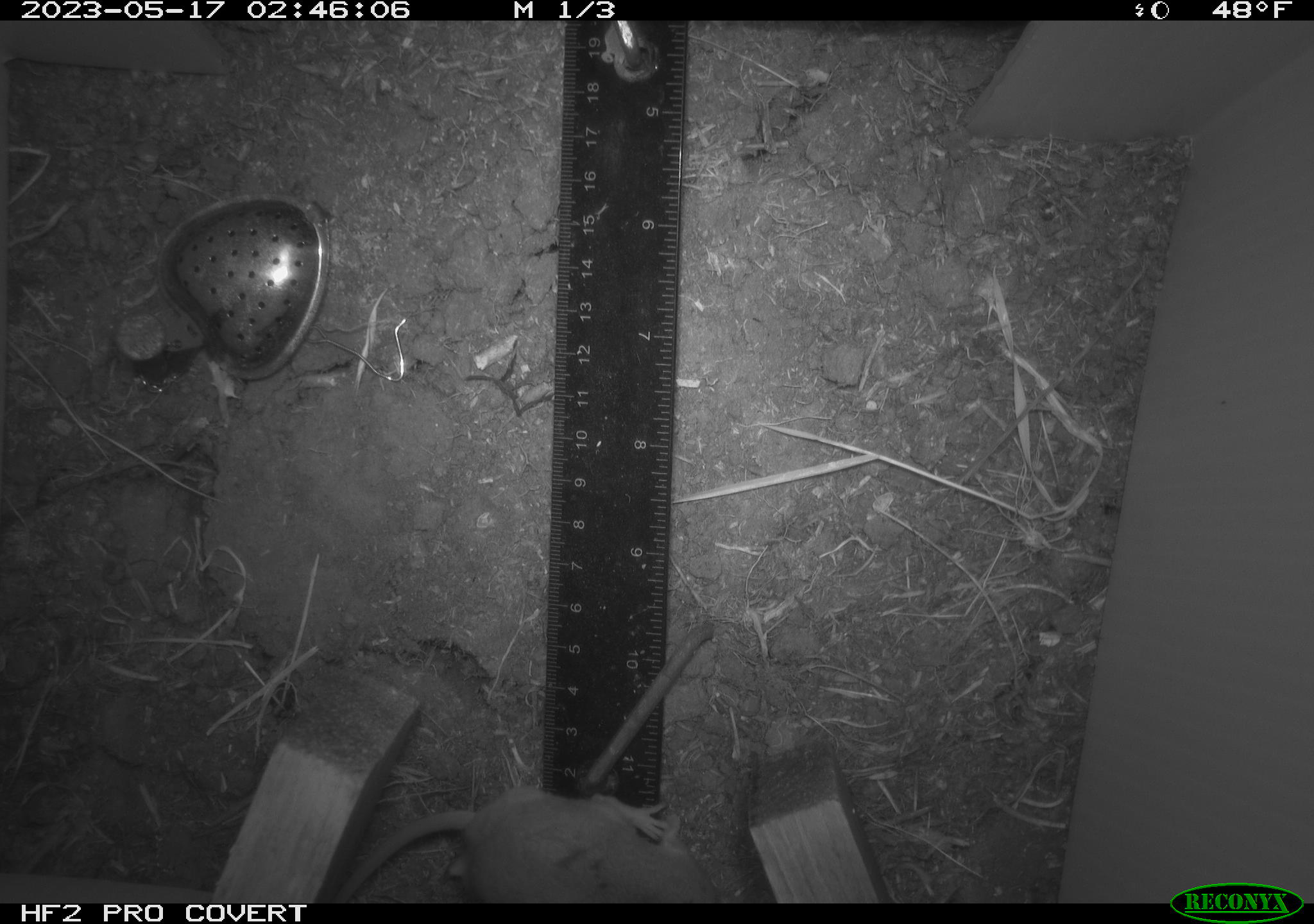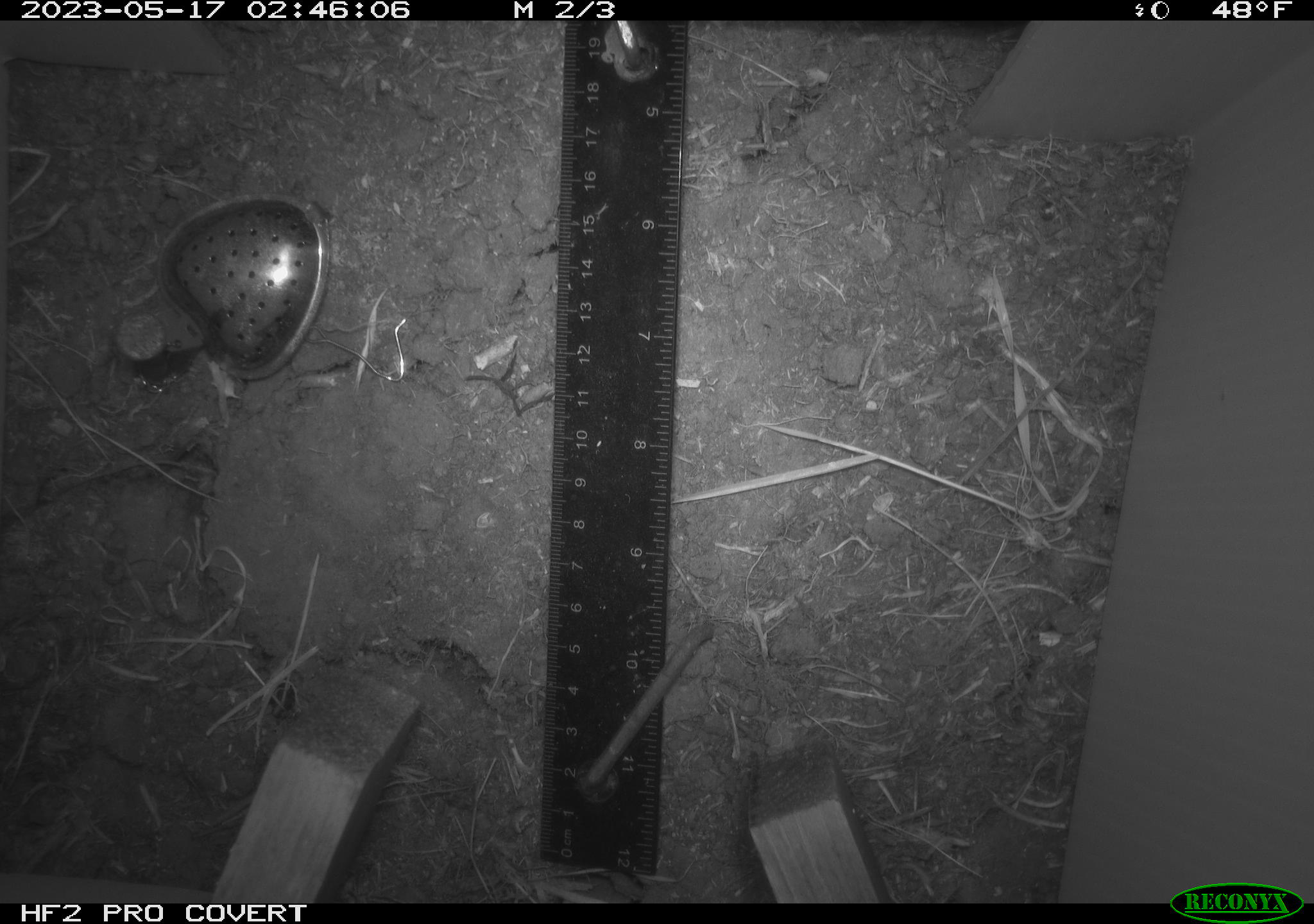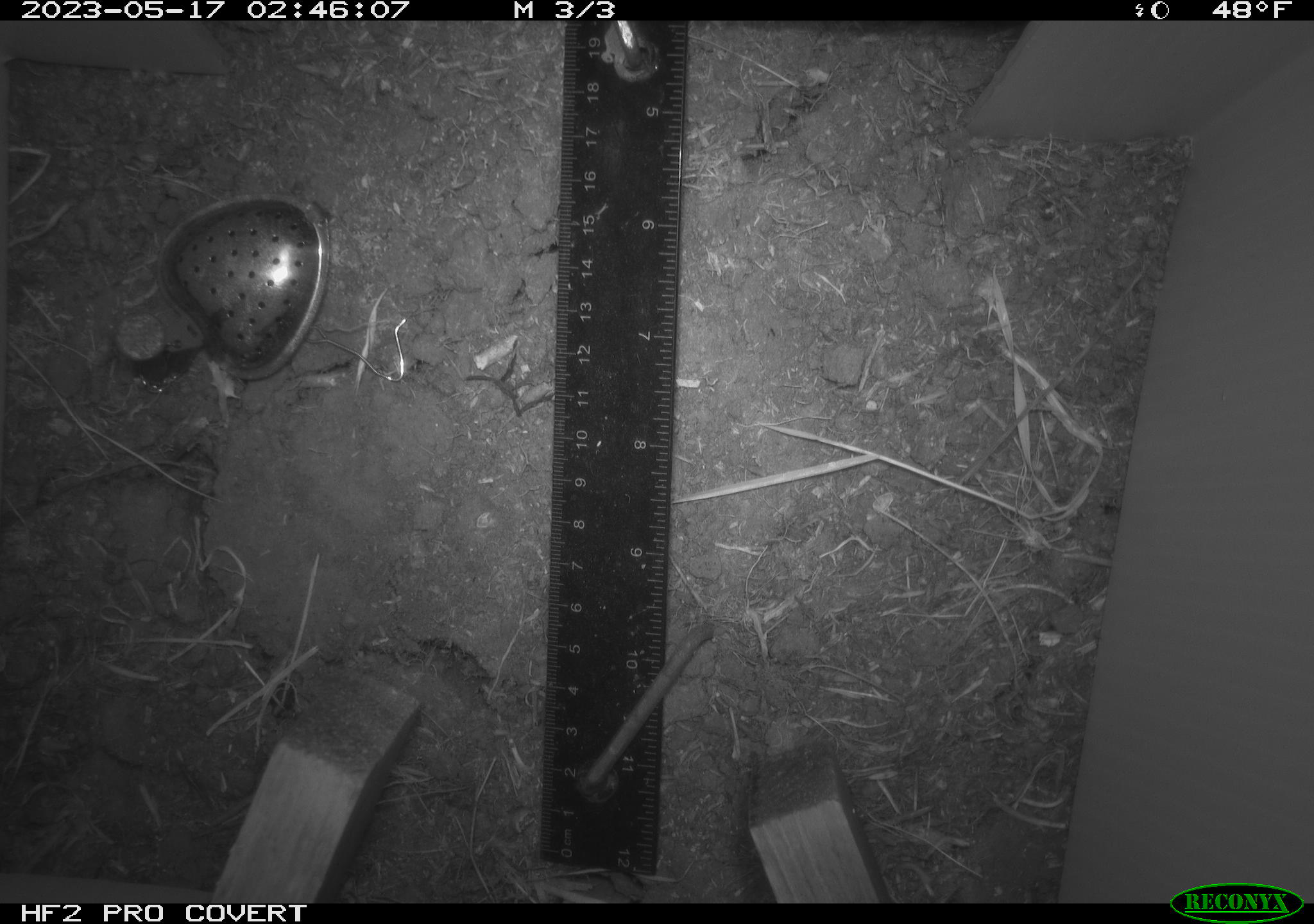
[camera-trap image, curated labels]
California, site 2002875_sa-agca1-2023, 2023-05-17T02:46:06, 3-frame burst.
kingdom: Animalia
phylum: Chordata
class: Mammalia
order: Rodentia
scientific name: Rodentia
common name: mouse species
Mouse species (Rodentia).